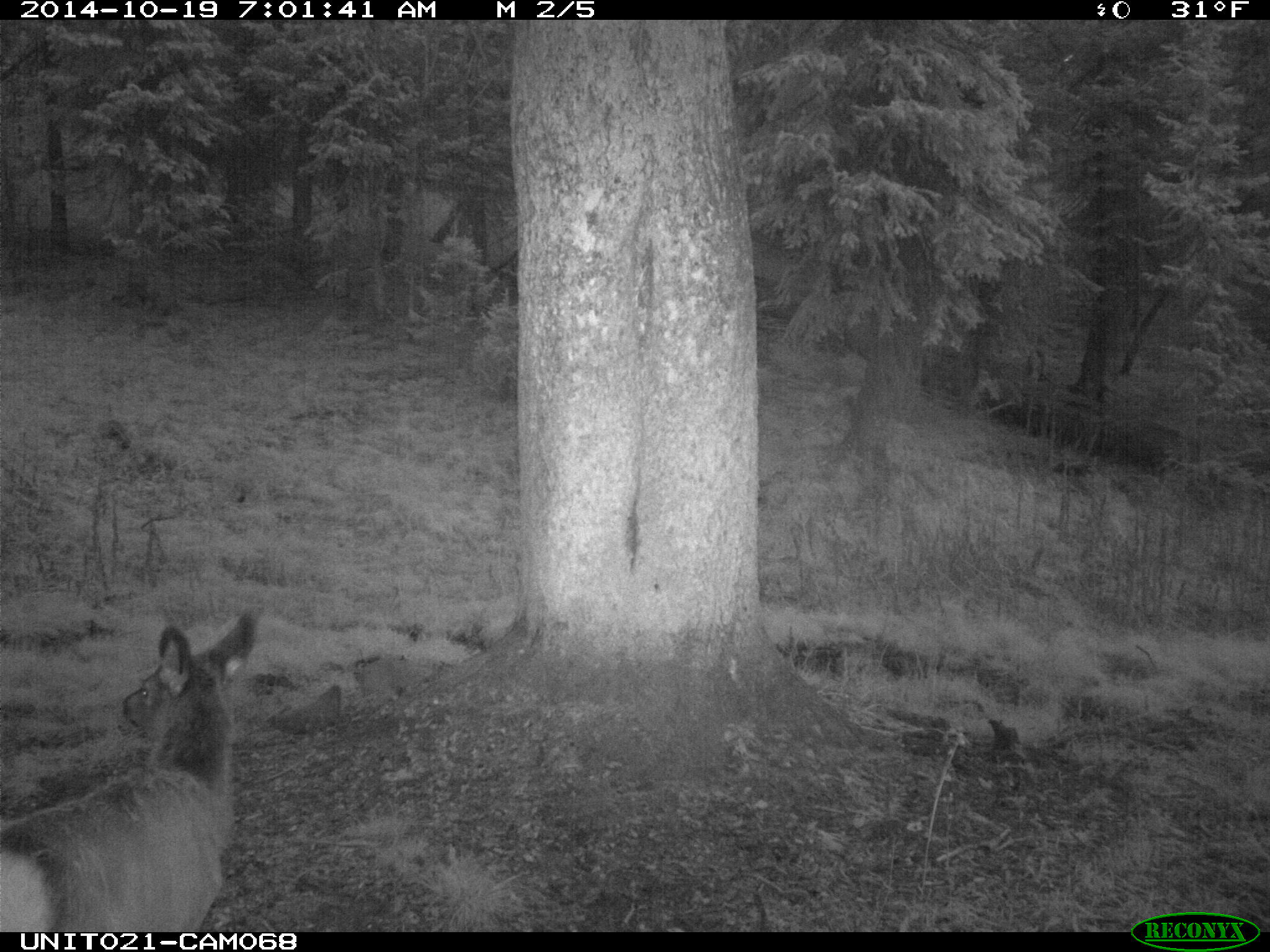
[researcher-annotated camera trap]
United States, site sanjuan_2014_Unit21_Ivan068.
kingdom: Animalia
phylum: Chordata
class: Mammalia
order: Artiodactyla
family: Cervidae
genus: Cervus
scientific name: Cervus elaphus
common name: red deer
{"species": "Cervus elaphus (red deer)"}